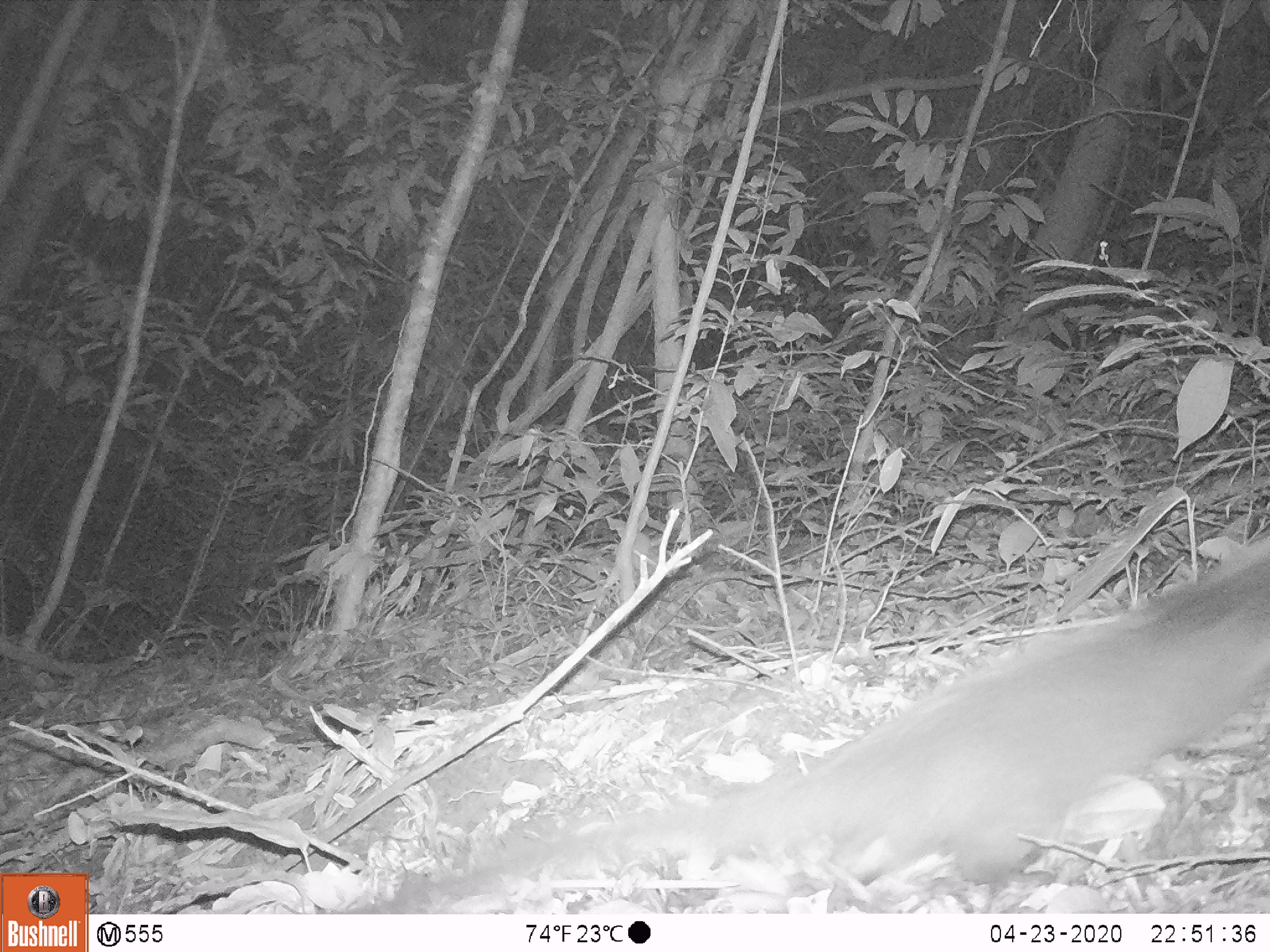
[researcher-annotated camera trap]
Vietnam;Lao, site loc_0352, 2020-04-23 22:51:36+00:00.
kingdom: Animalia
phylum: Chordata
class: Mammalia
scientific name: Mammalia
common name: mammal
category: unidentified small mammal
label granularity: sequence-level